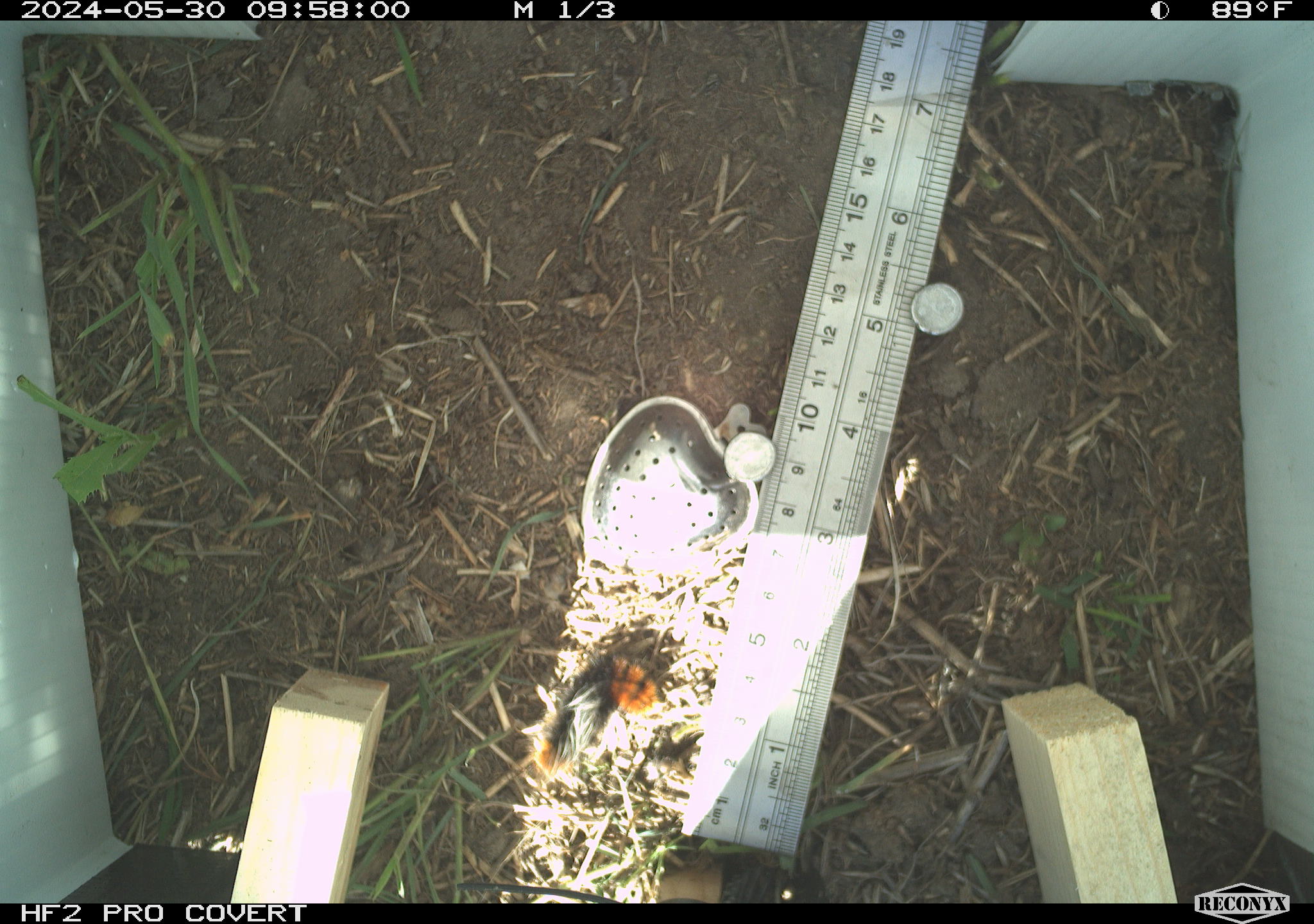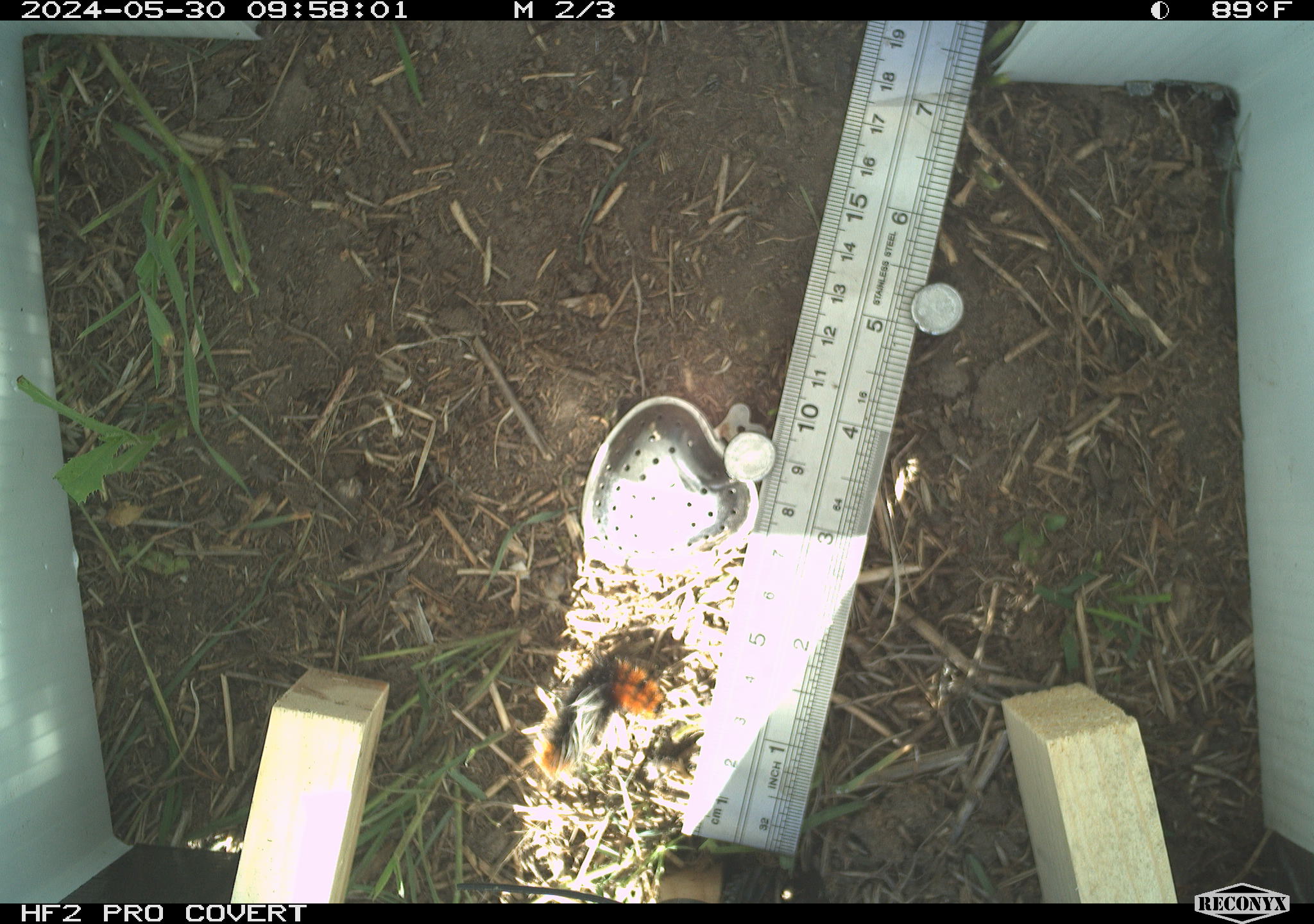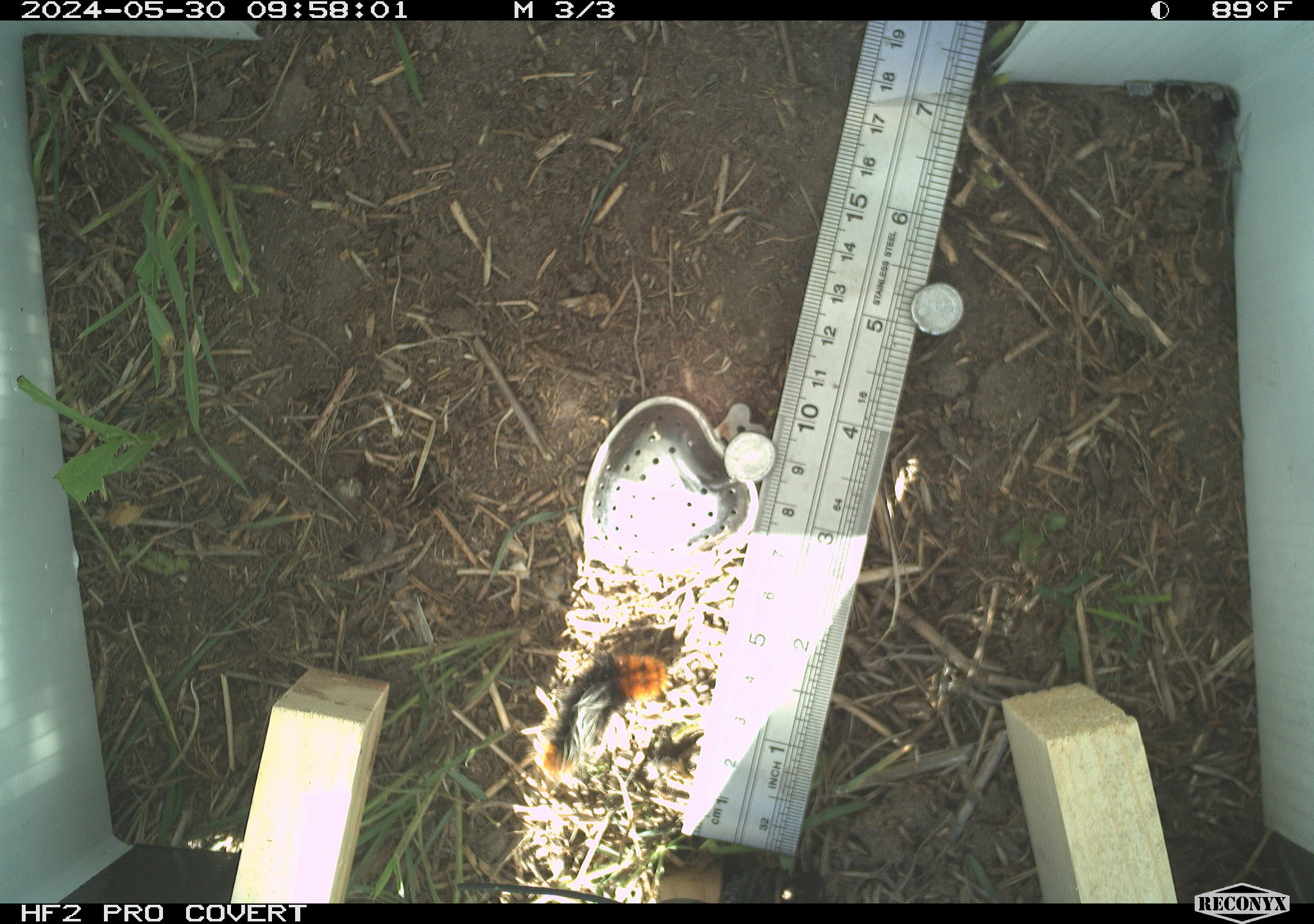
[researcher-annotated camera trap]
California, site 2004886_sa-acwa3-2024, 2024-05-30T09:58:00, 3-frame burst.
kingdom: Animalia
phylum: Arthropoda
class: Insecta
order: Lepidoptera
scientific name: Lepidoptera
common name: butterflies and moths